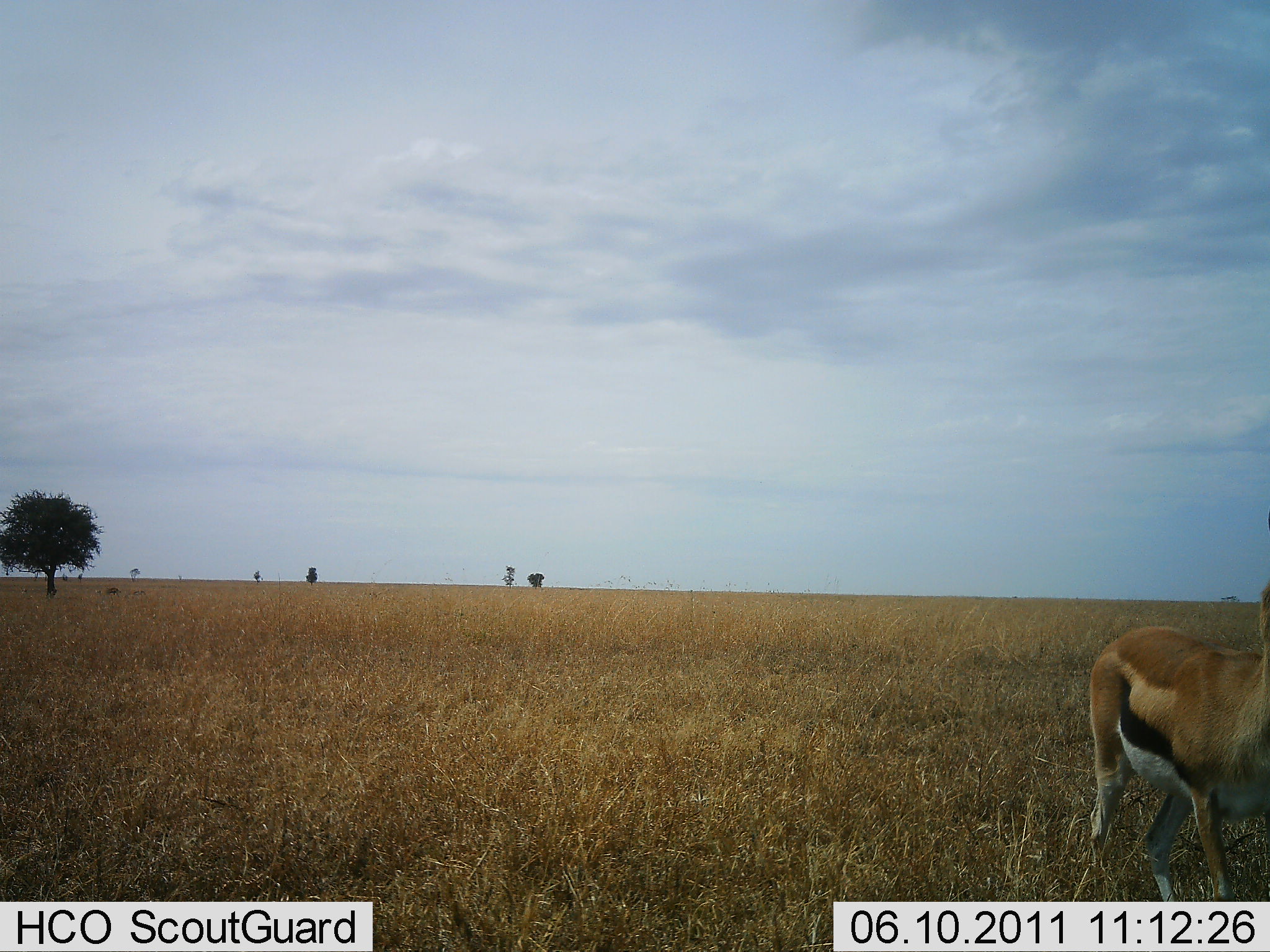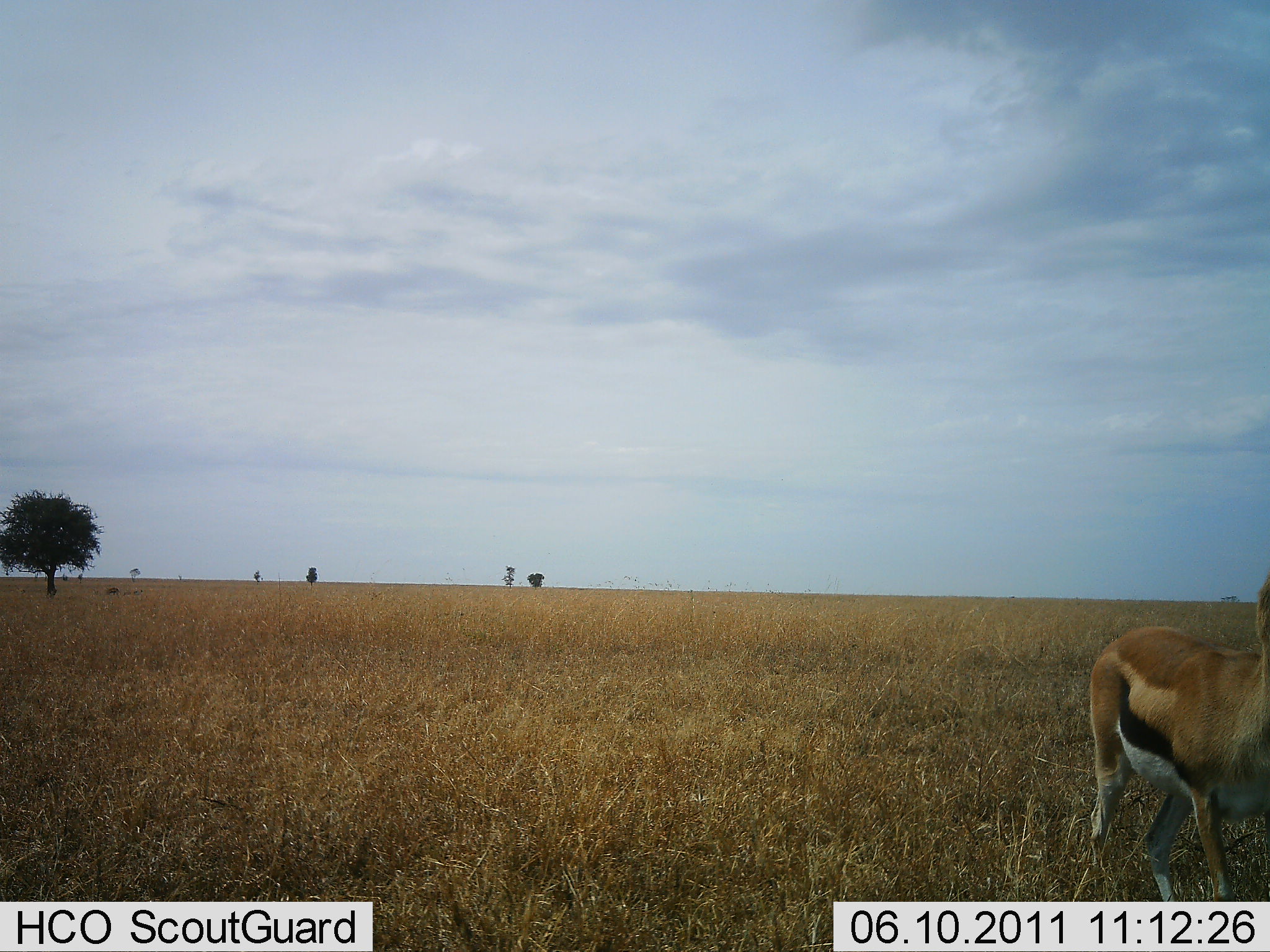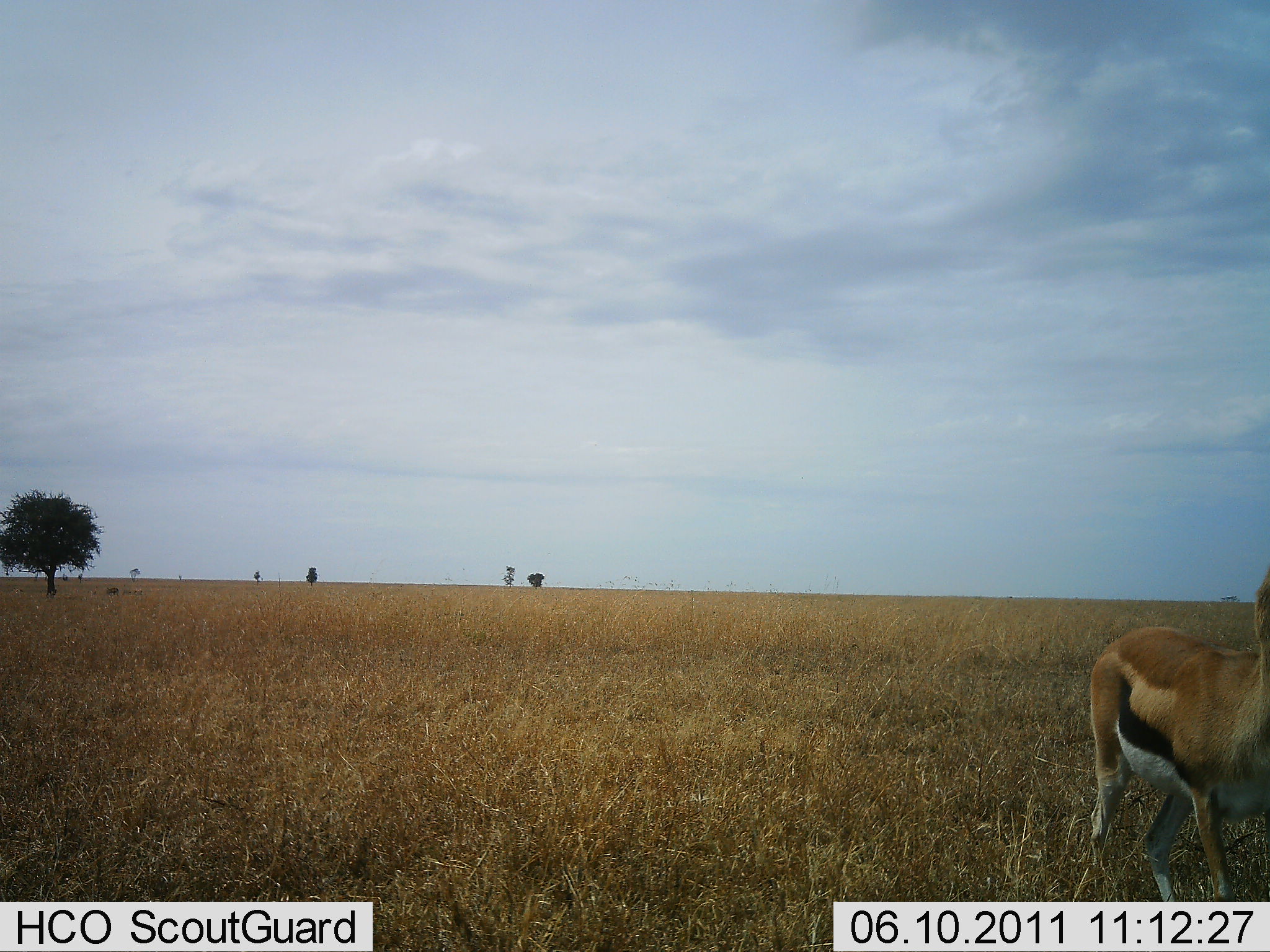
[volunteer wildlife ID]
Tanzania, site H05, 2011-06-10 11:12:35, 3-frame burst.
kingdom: Animalia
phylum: Chordata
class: Mammalia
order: Artiodactyla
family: Bovidae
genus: Eudorcas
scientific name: Eudorcas thomsonii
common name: thomson's gazelle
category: gazellethomsons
Gazellethomsons (thomson's gazelle) (Eudorcas thomsonii), count 1. Behavior (volunteer vote fractions): standing 91%, resting 0%, moving 9%, interacting 0%. Young present (vote fraction): 0%. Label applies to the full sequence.